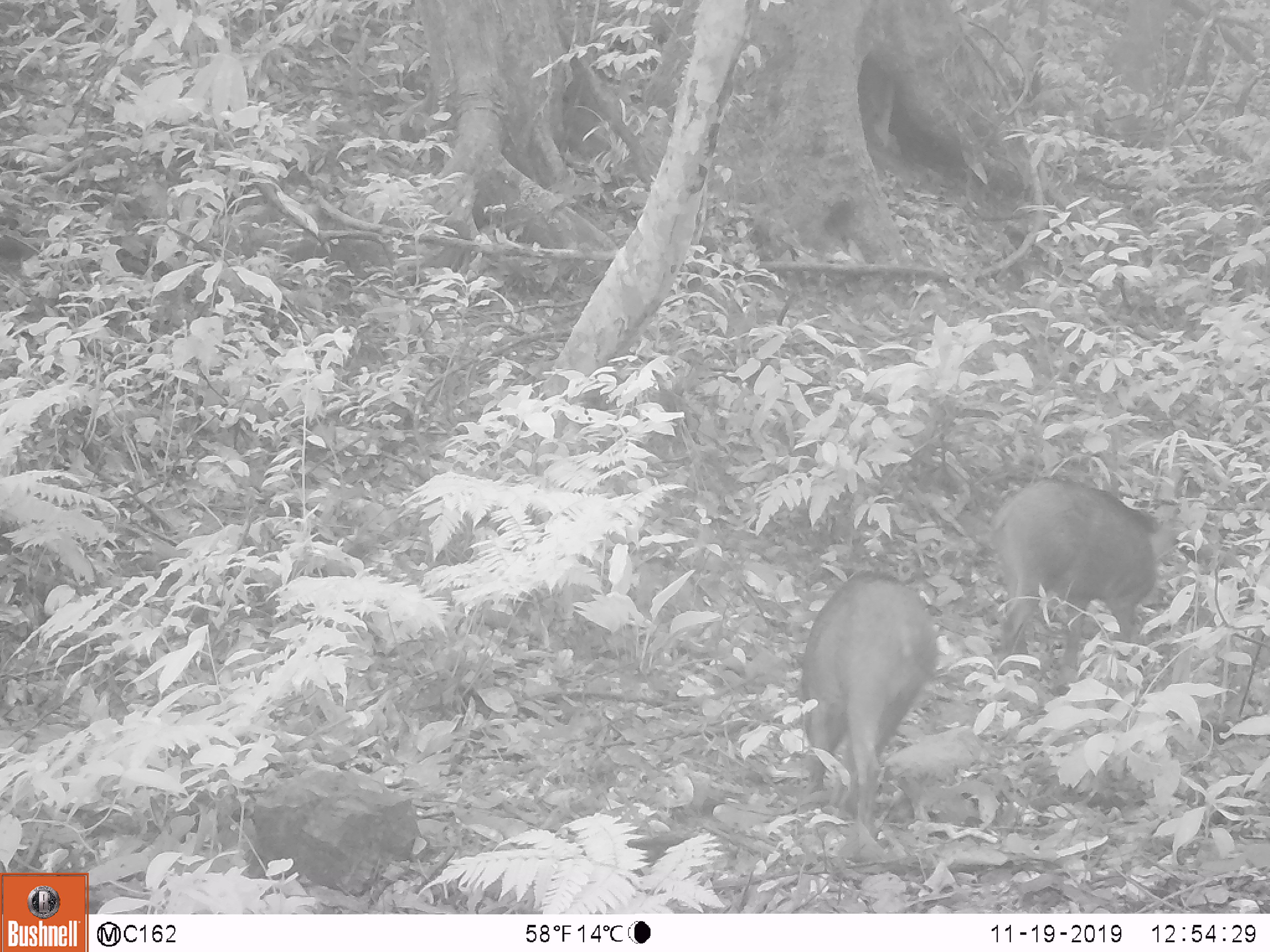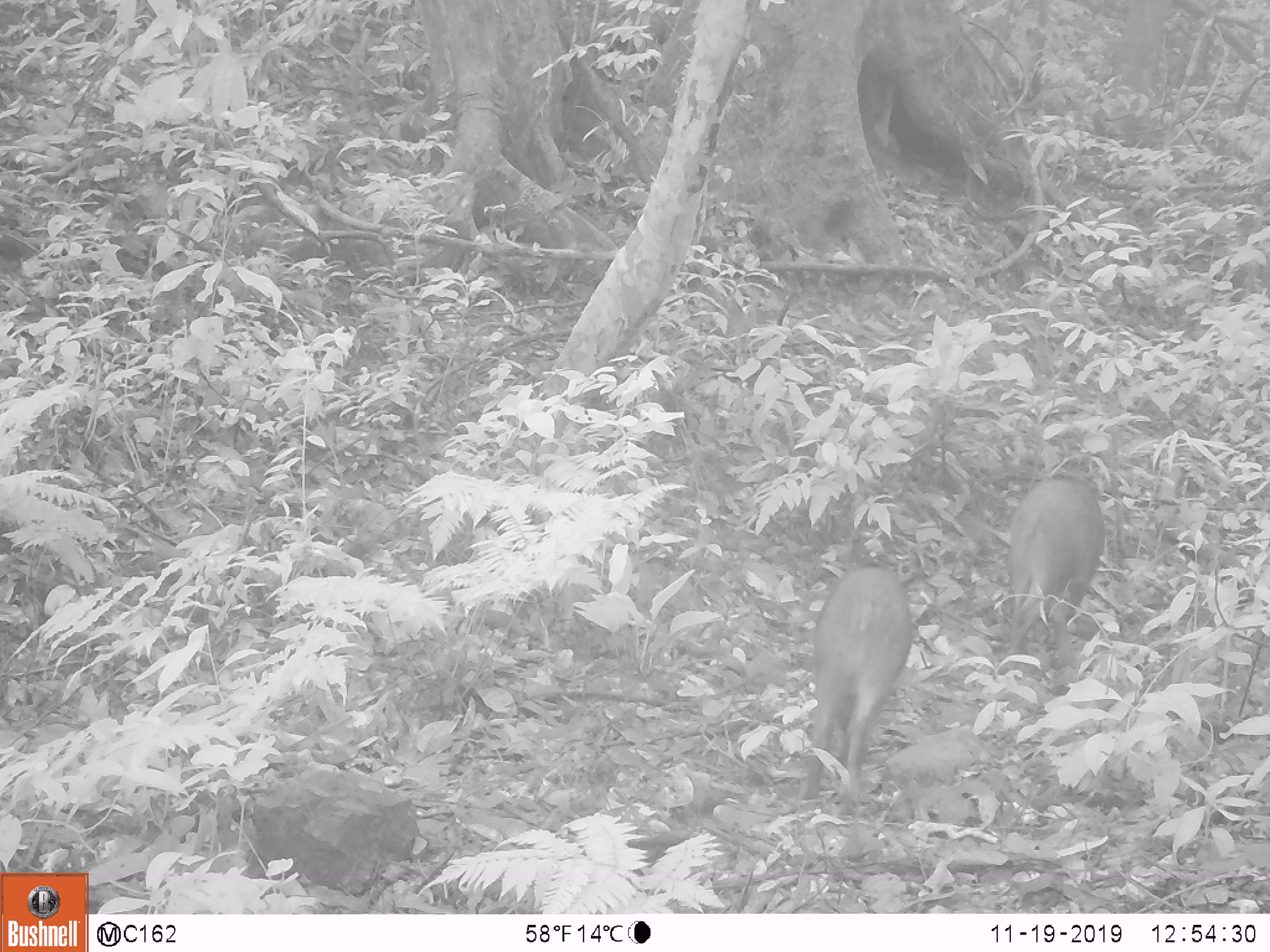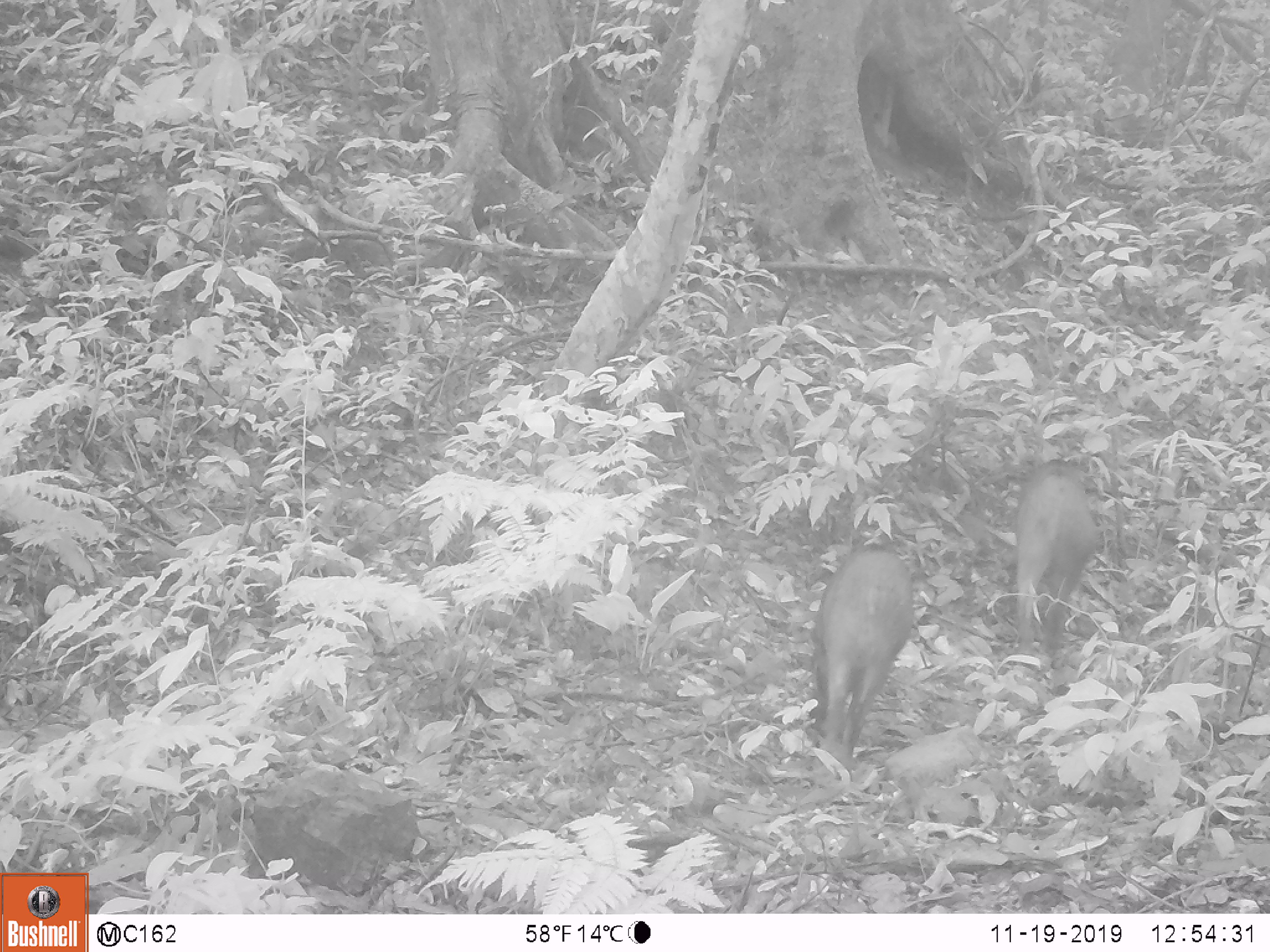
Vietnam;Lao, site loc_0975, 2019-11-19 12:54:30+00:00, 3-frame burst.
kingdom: Animalia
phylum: Chordata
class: Mammalia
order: Artiodactyla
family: Suidae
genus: Sus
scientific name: Sus scrofa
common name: eurasian wild pig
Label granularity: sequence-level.